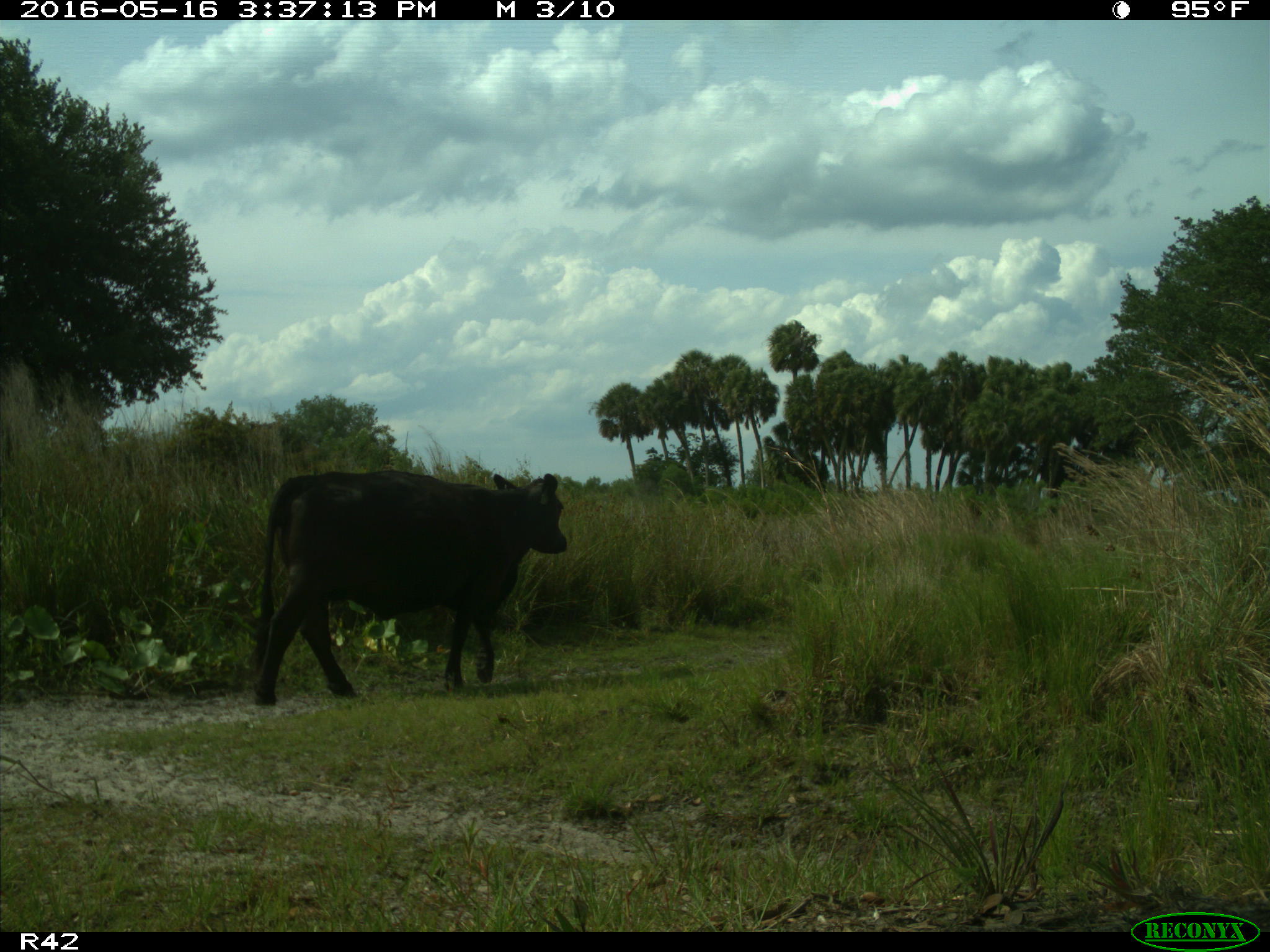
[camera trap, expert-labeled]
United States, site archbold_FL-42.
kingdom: Animalia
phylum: Chordata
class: Mammalia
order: Artiodactyla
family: Bovidae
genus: Bos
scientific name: Bos taurus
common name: domestic cow